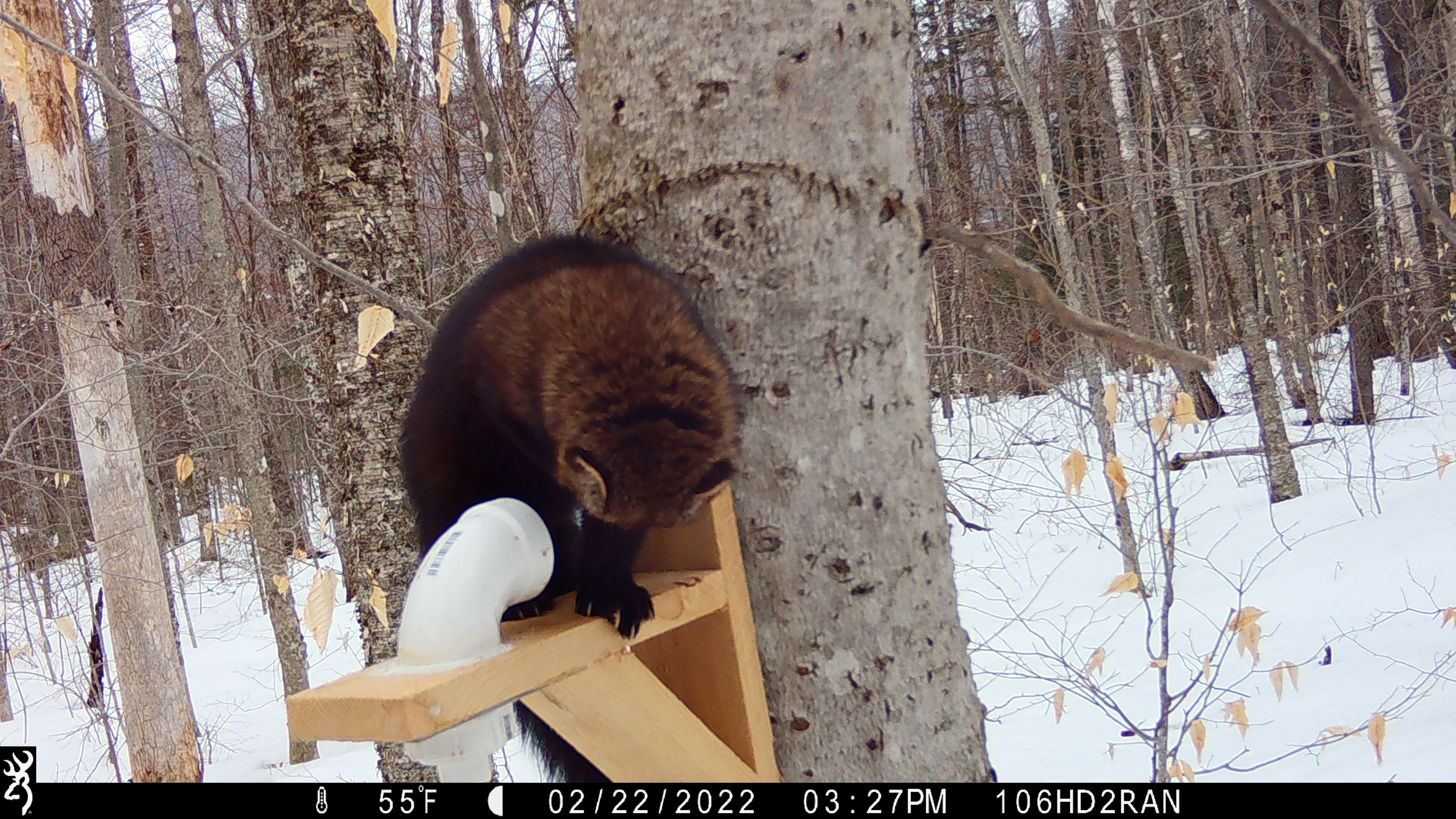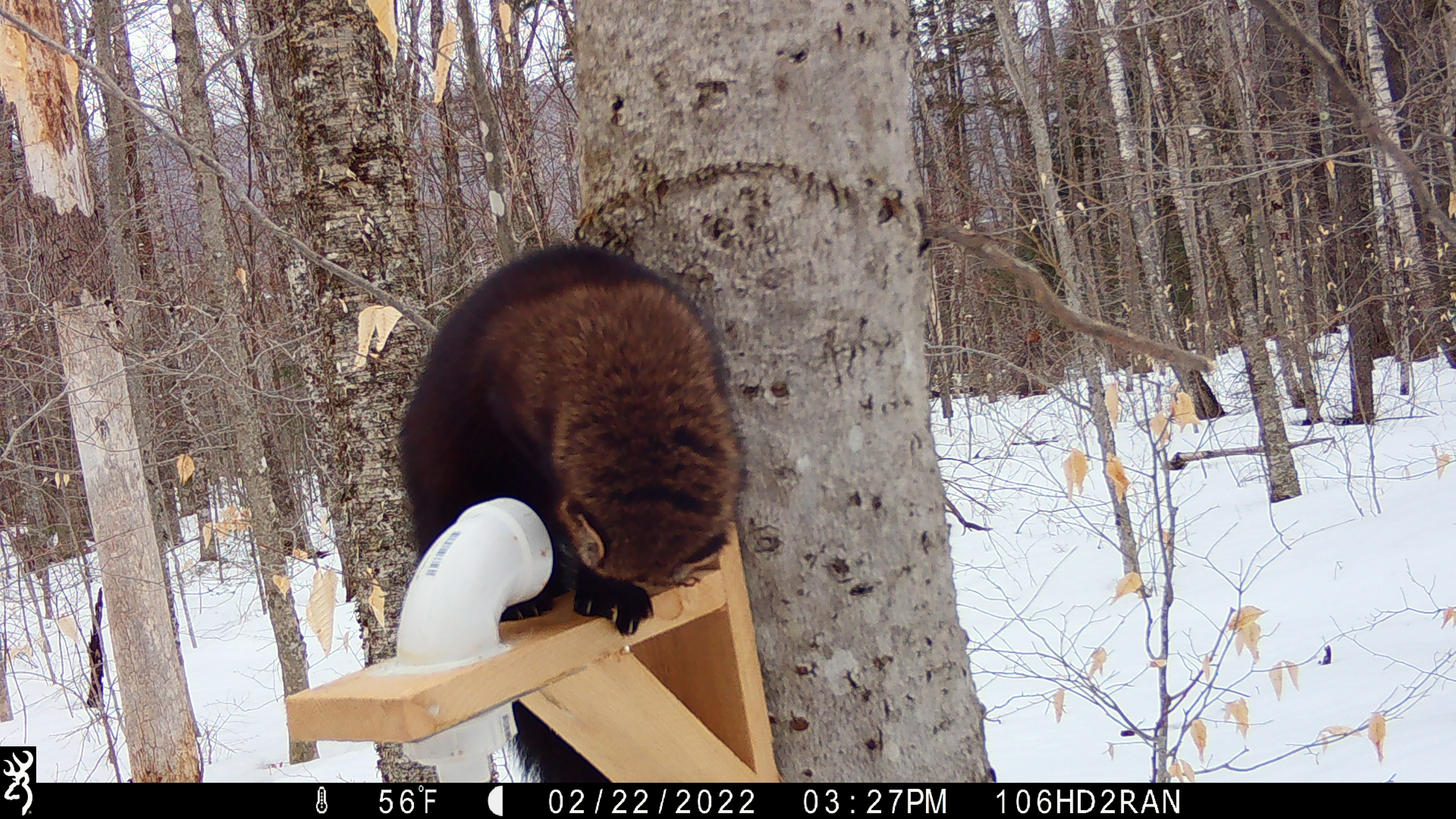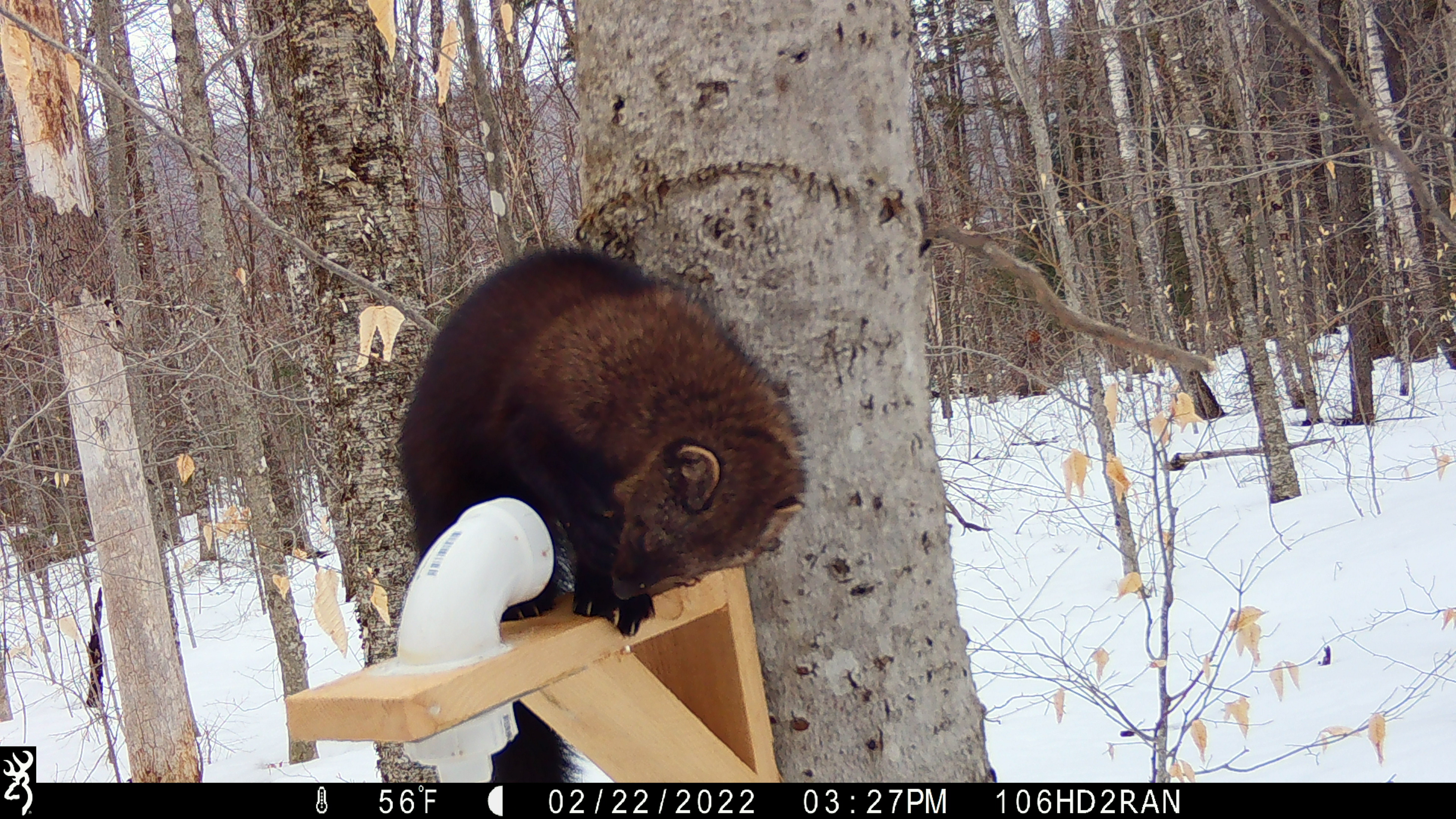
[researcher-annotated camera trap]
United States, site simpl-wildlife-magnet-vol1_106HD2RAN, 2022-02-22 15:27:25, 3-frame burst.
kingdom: Animalia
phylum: Chordata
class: Mammalia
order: Carnivora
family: Mustelidae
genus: Pekania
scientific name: Pekania pennanti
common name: fisher